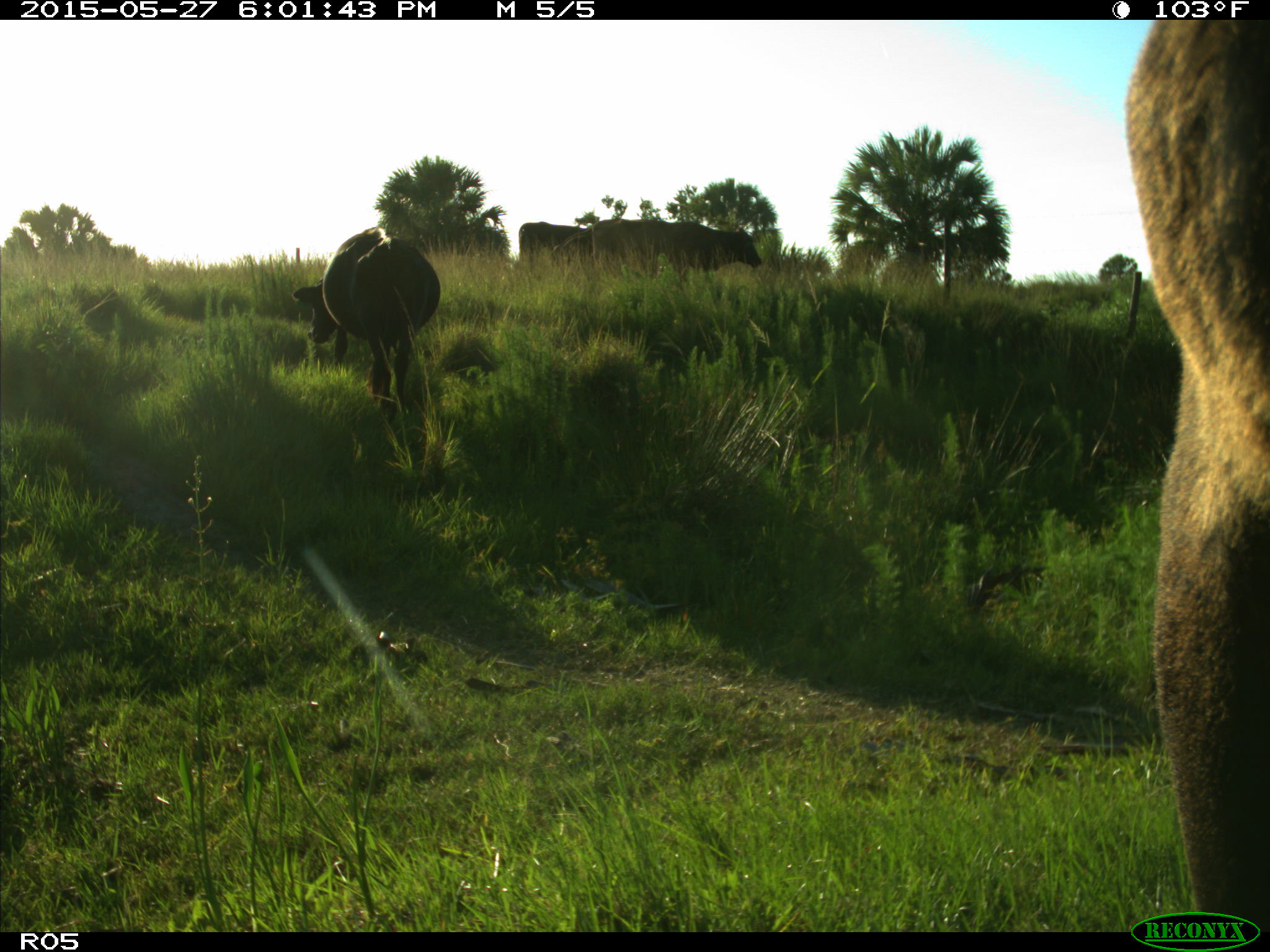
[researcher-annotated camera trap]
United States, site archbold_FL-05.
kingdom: Animalia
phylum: Chordata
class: Mammalia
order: Artiodactyla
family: Bovidae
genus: Bos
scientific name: Bos taurus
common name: domestic cow